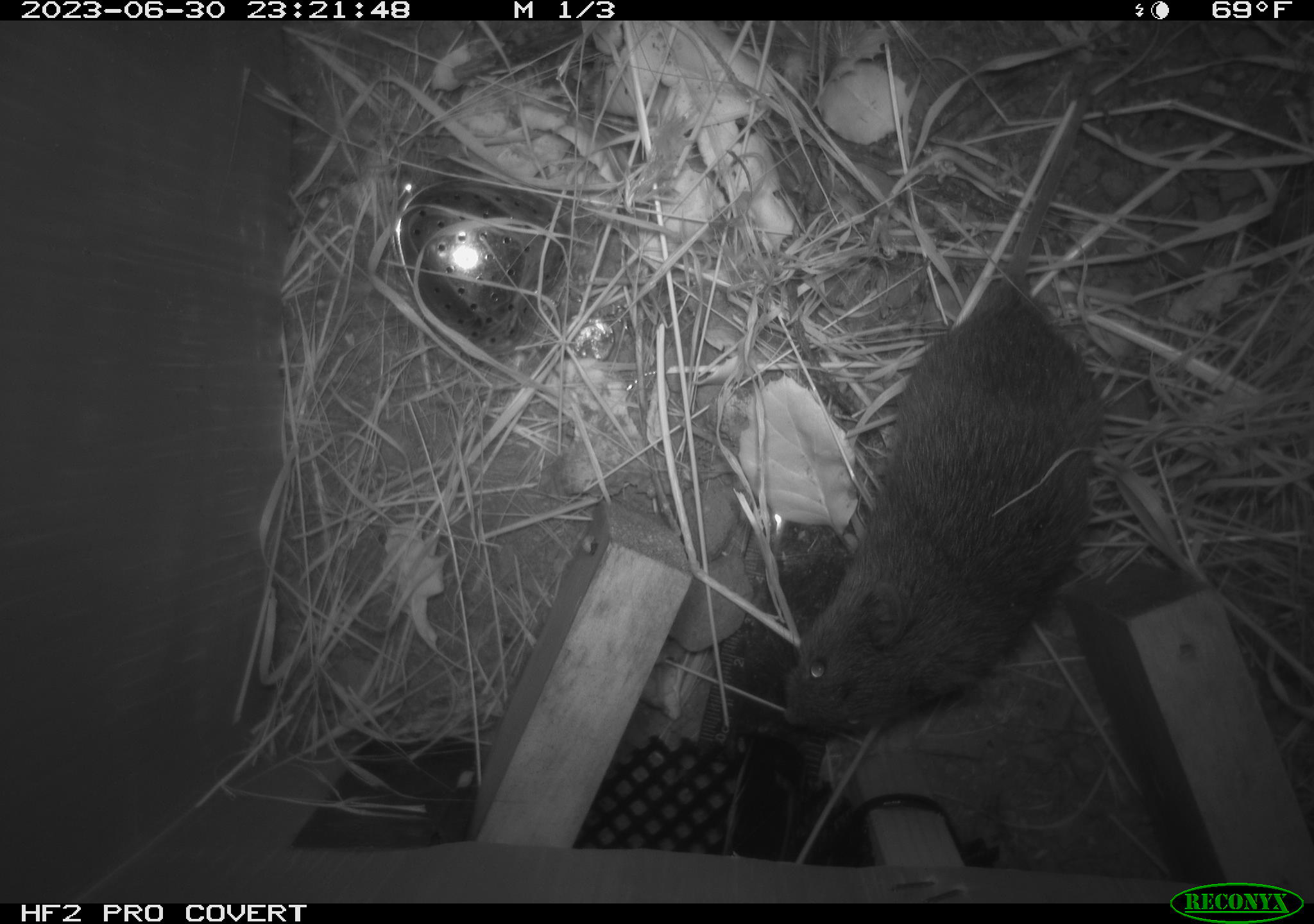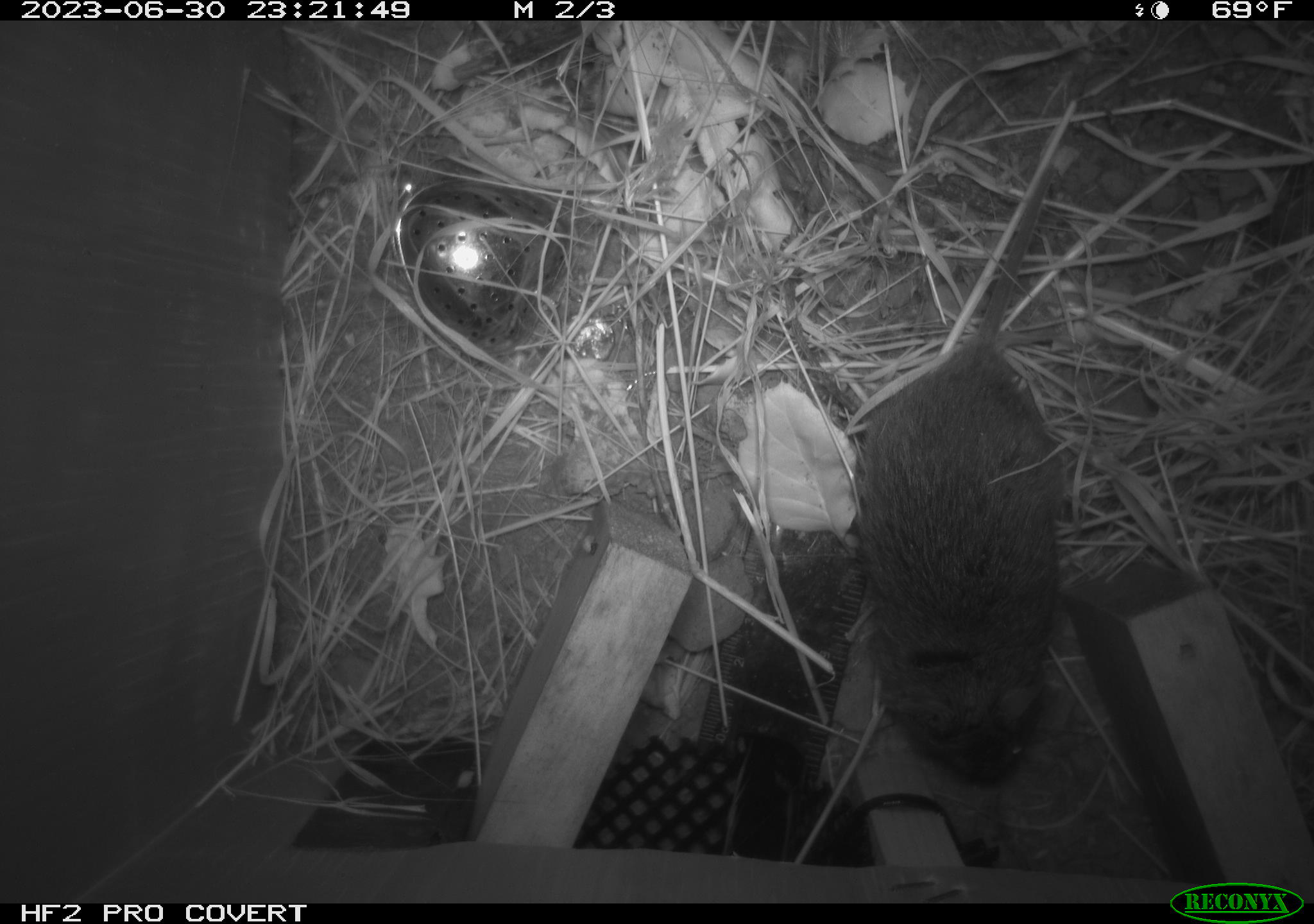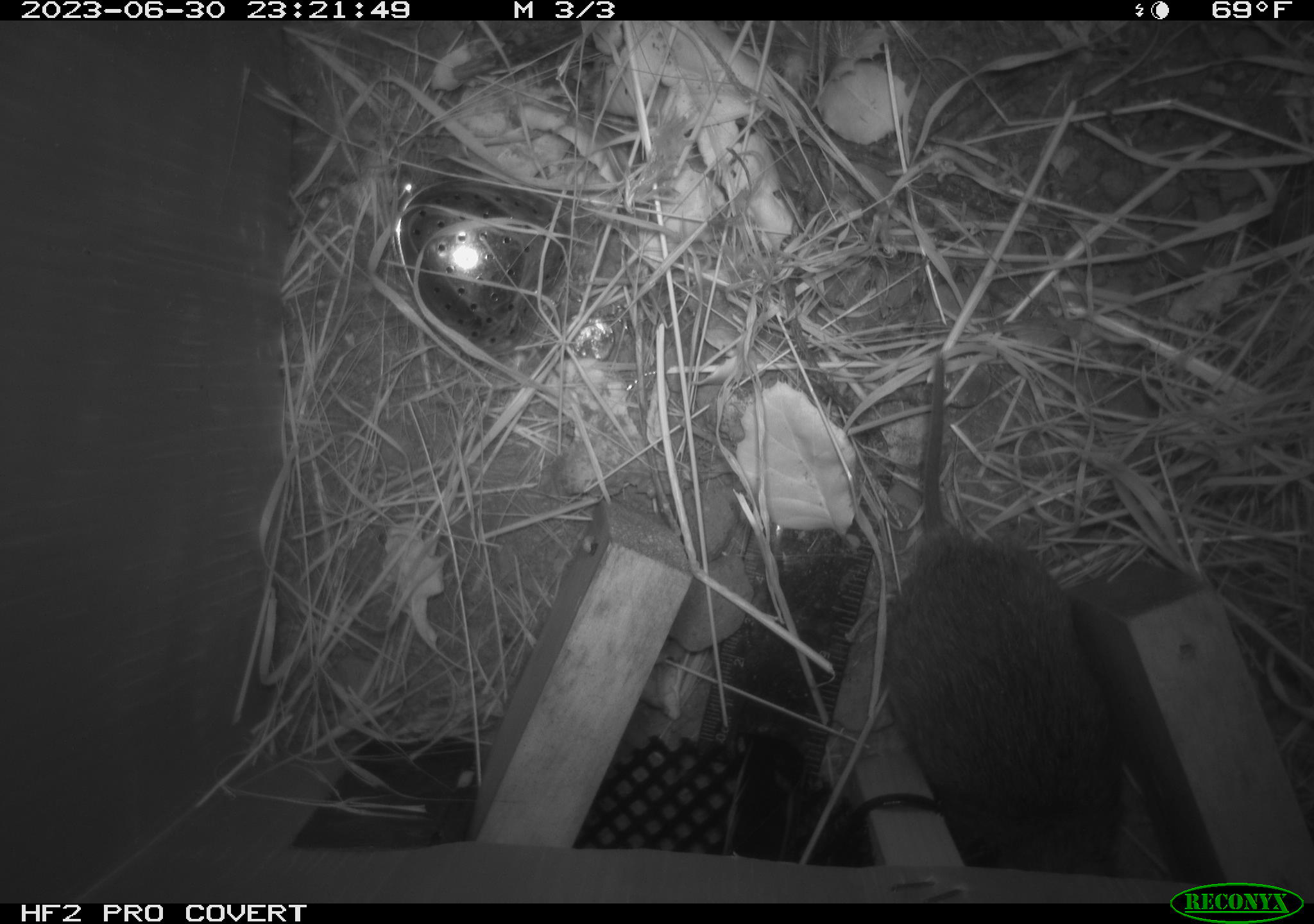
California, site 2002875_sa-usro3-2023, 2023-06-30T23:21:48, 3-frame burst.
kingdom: Animalia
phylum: Chordata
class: Mammalia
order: Rodentia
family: Cricetidae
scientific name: Arvicolinae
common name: voles, lemmings, and muskrats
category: arvicolinae subfamily